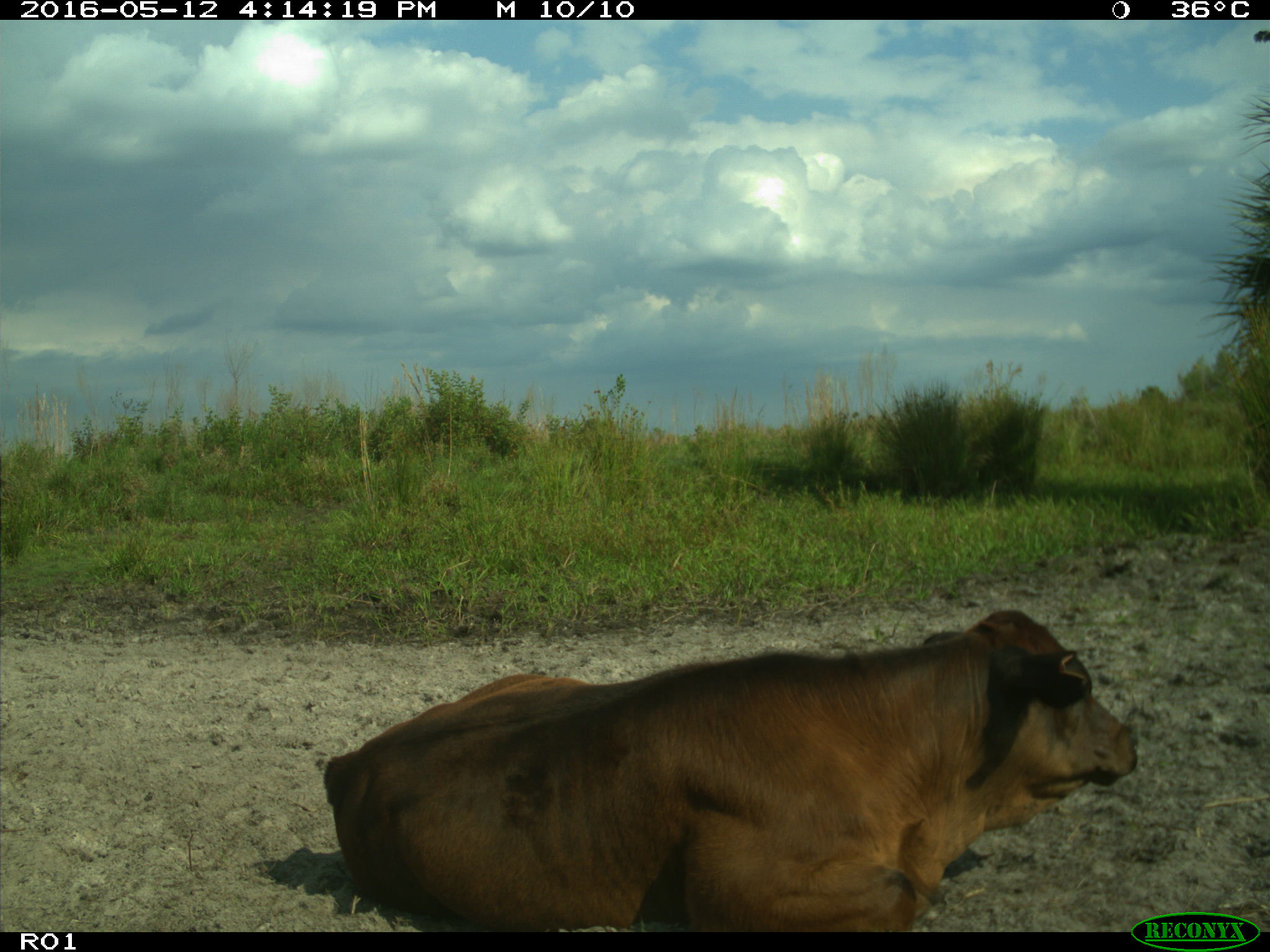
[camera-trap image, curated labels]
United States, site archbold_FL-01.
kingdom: Animalia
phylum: Chordata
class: Mammalia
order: Artiodactyla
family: Bovidae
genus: Bos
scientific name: Bos taurus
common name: domestic cow